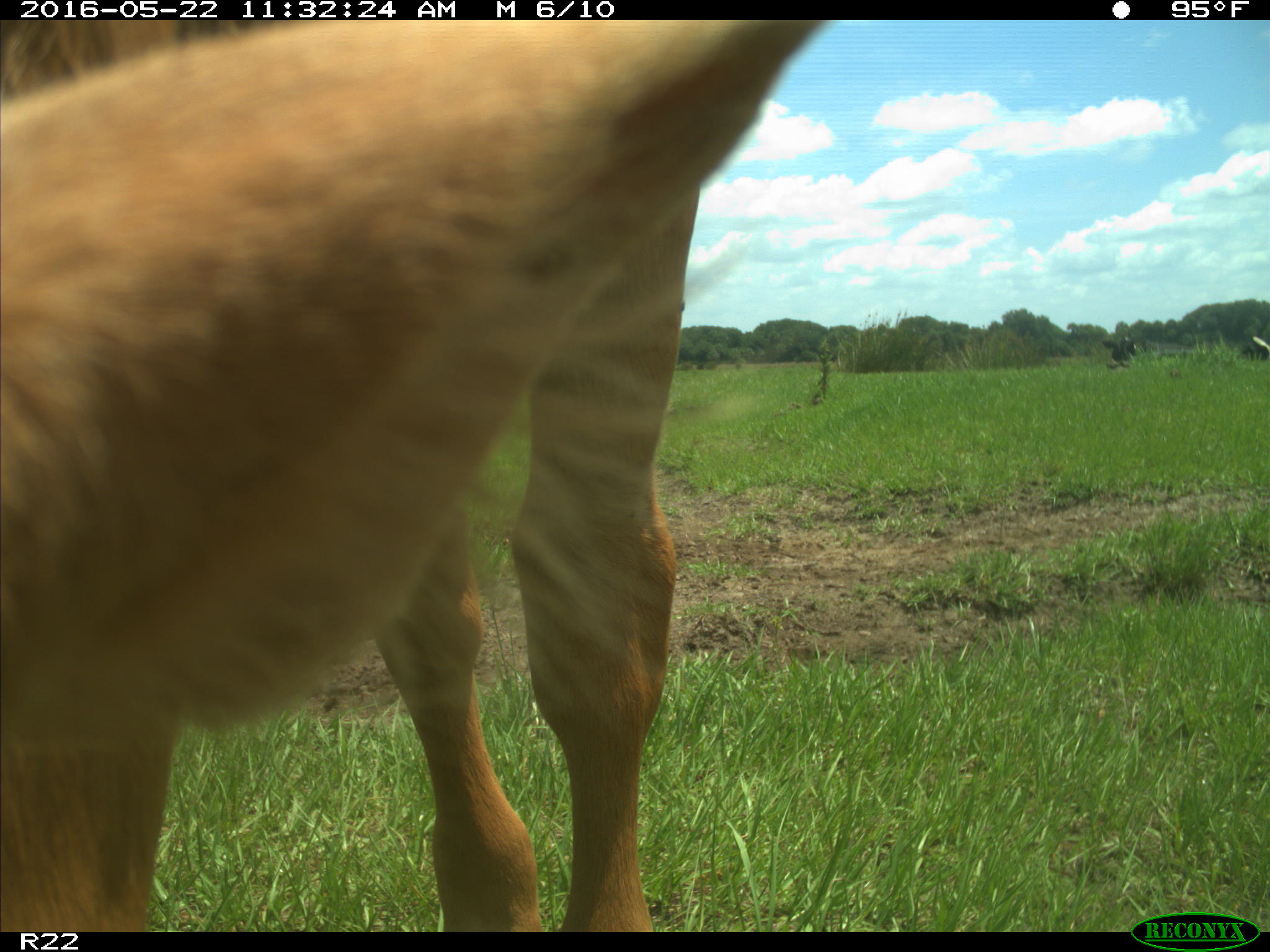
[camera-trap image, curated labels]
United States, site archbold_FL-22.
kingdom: Animalia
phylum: Chordata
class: Mammalia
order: Artiodactyla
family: Bovidae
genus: Bos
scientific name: Bos taurus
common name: domestic cow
Bos taurus (domestic cow).